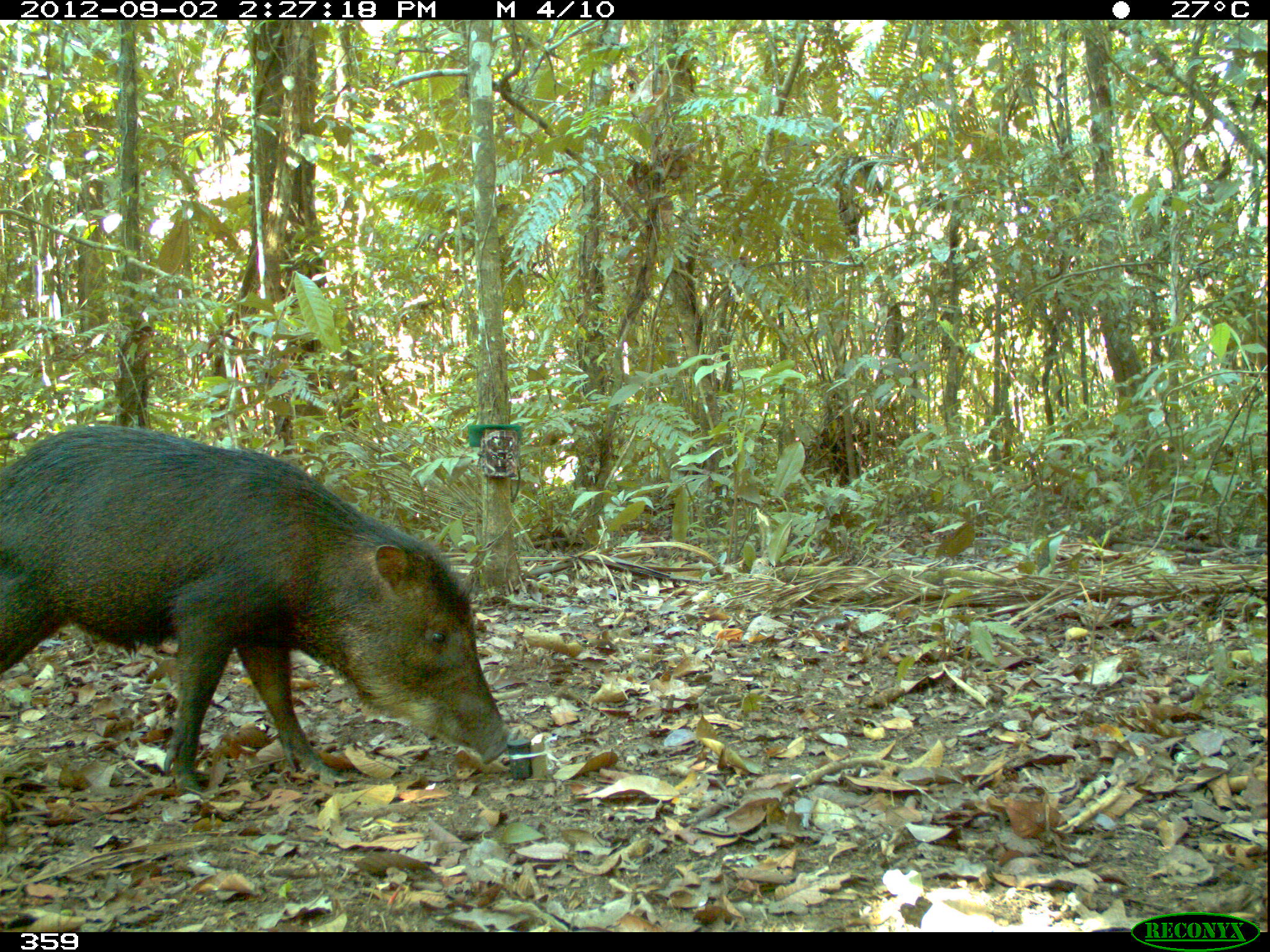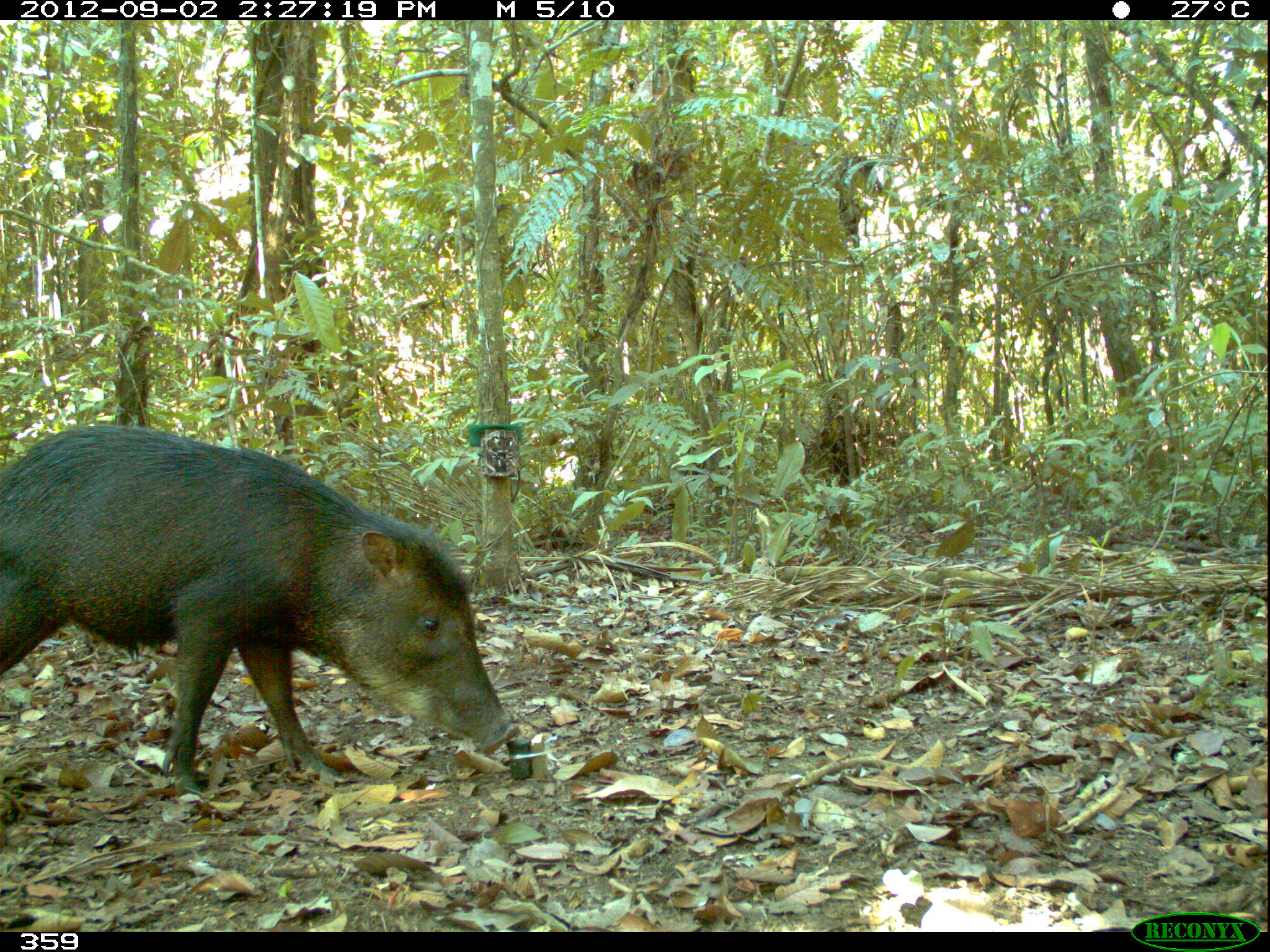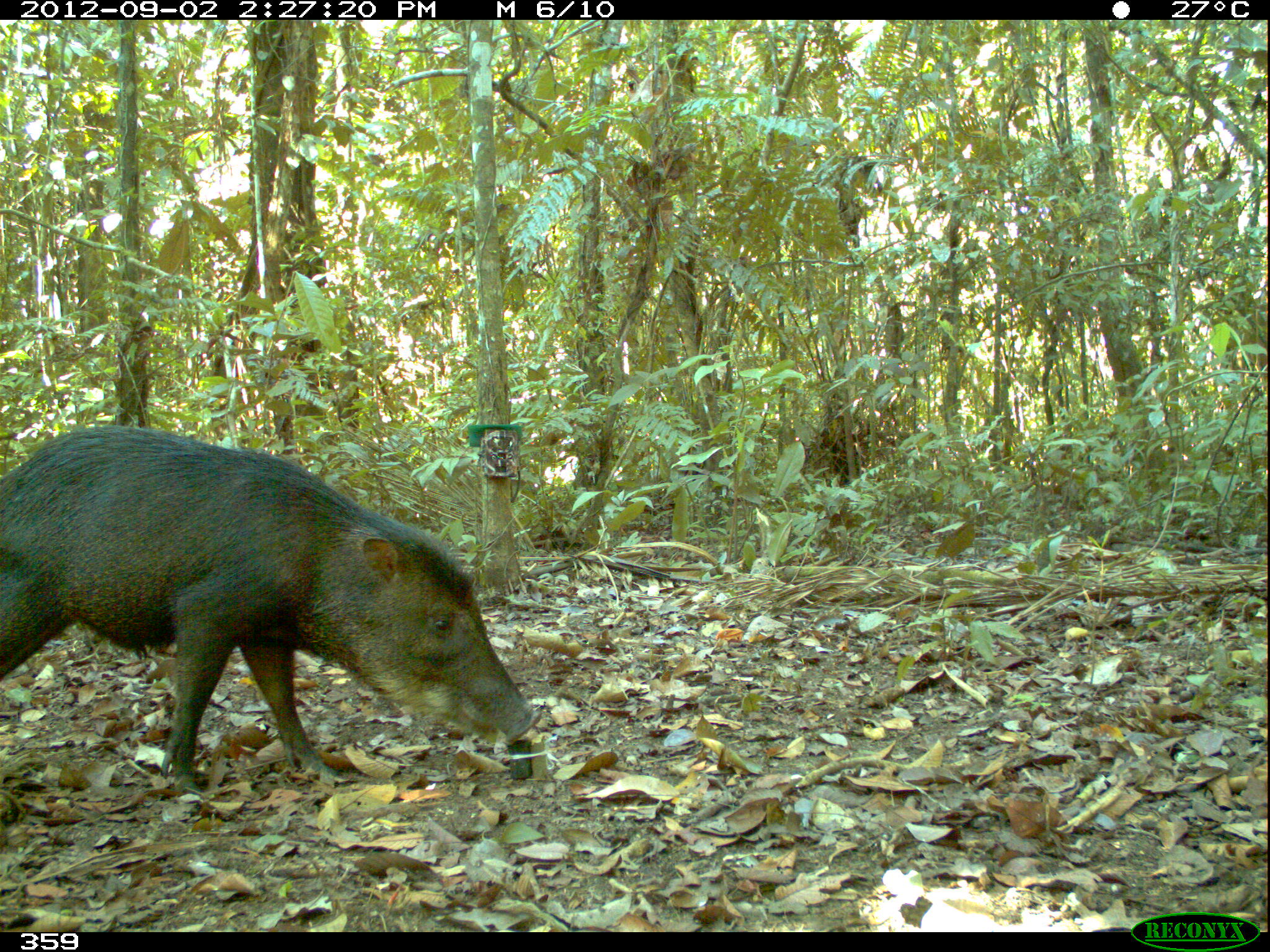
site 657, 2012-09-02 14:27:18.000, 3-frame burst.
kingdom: Animalia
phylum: Chordata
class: Mammalia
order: Artiodactyla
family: Tayassuidae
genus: Tayassu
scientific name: Tayassu pecari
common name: white-lipped peccary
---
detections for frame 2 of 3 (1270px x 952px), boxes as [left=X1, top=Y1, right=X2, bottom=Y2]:
tayassu pecari: [left=0, top=424, right=514, bottom=790]